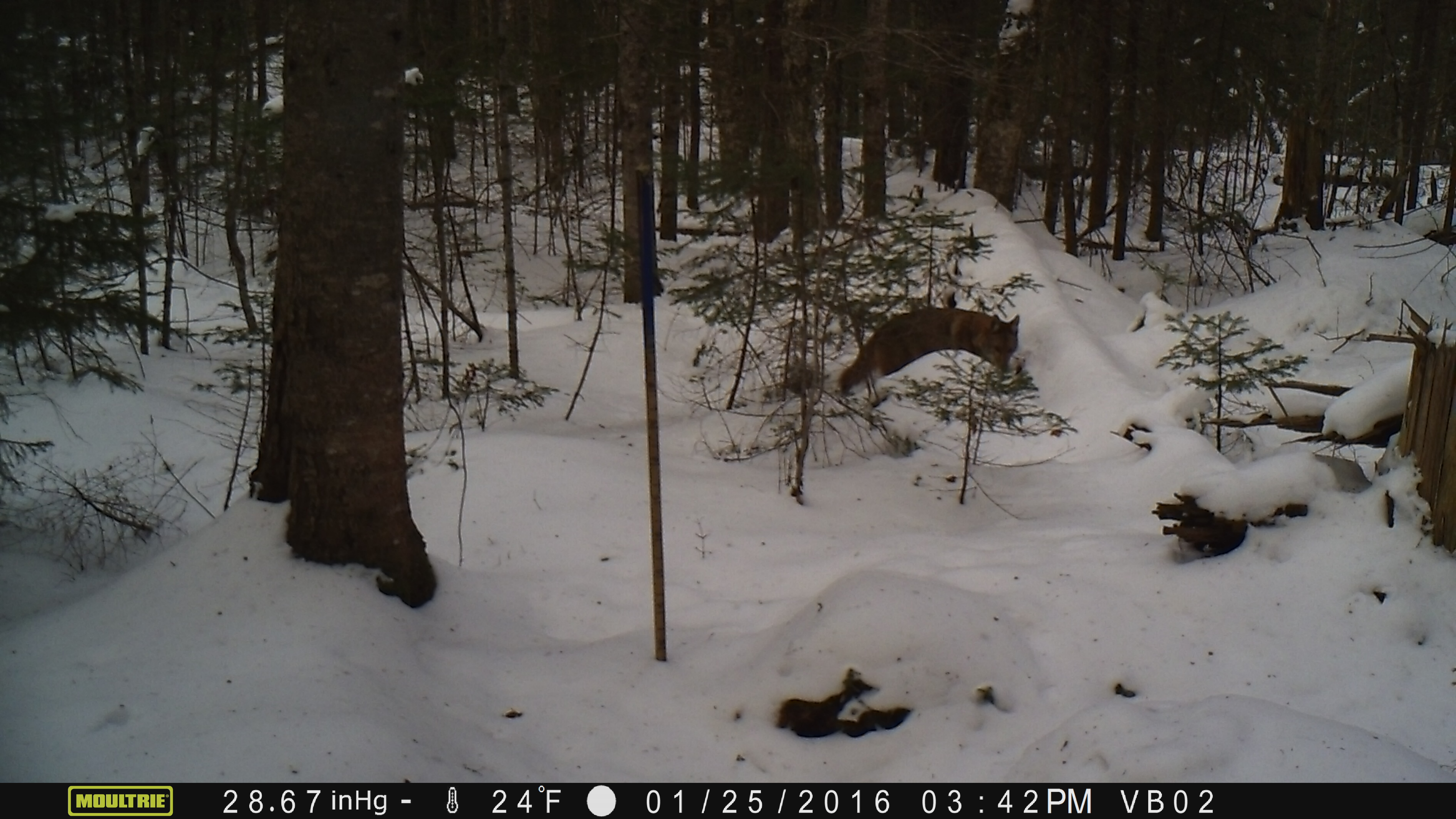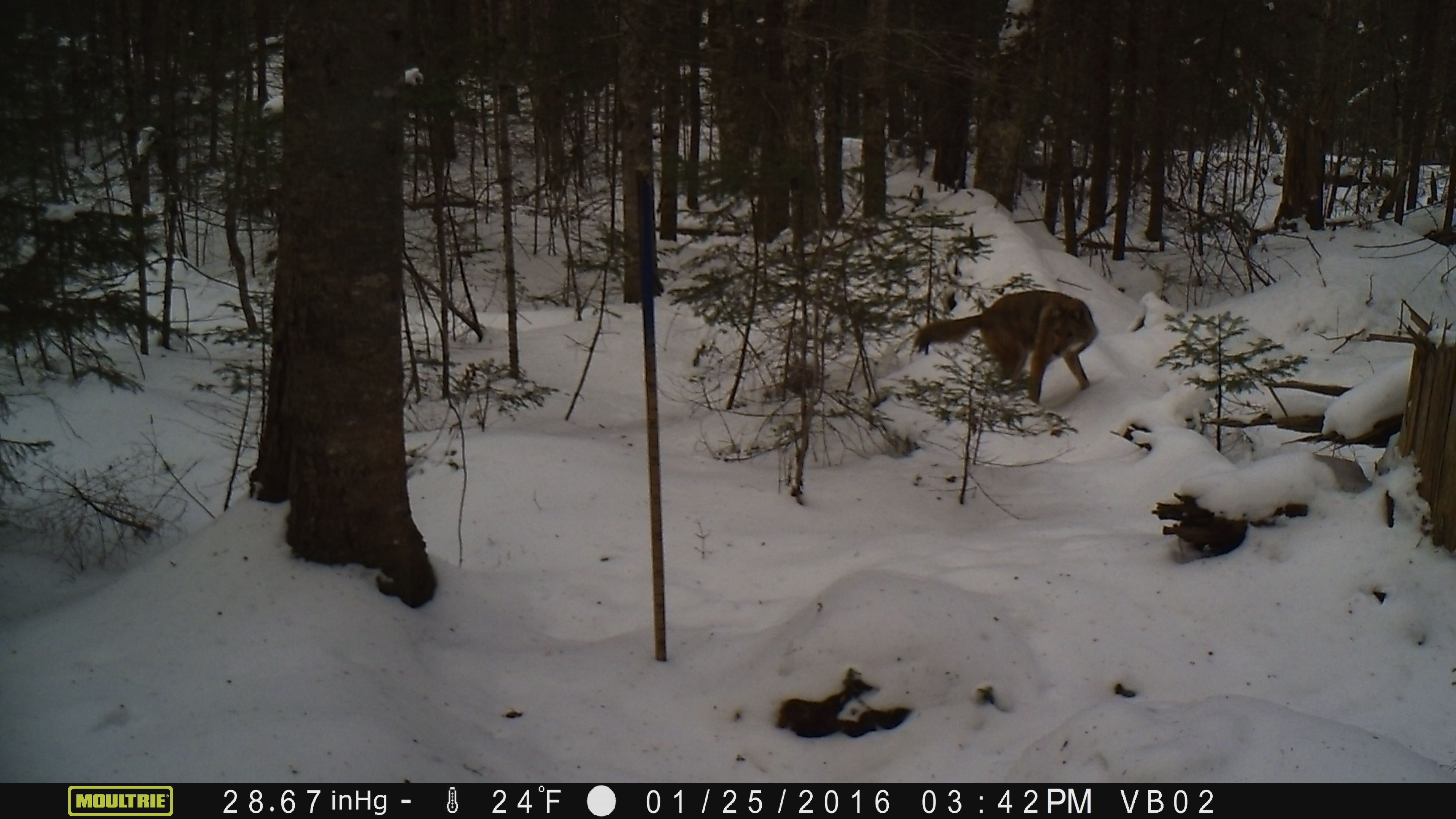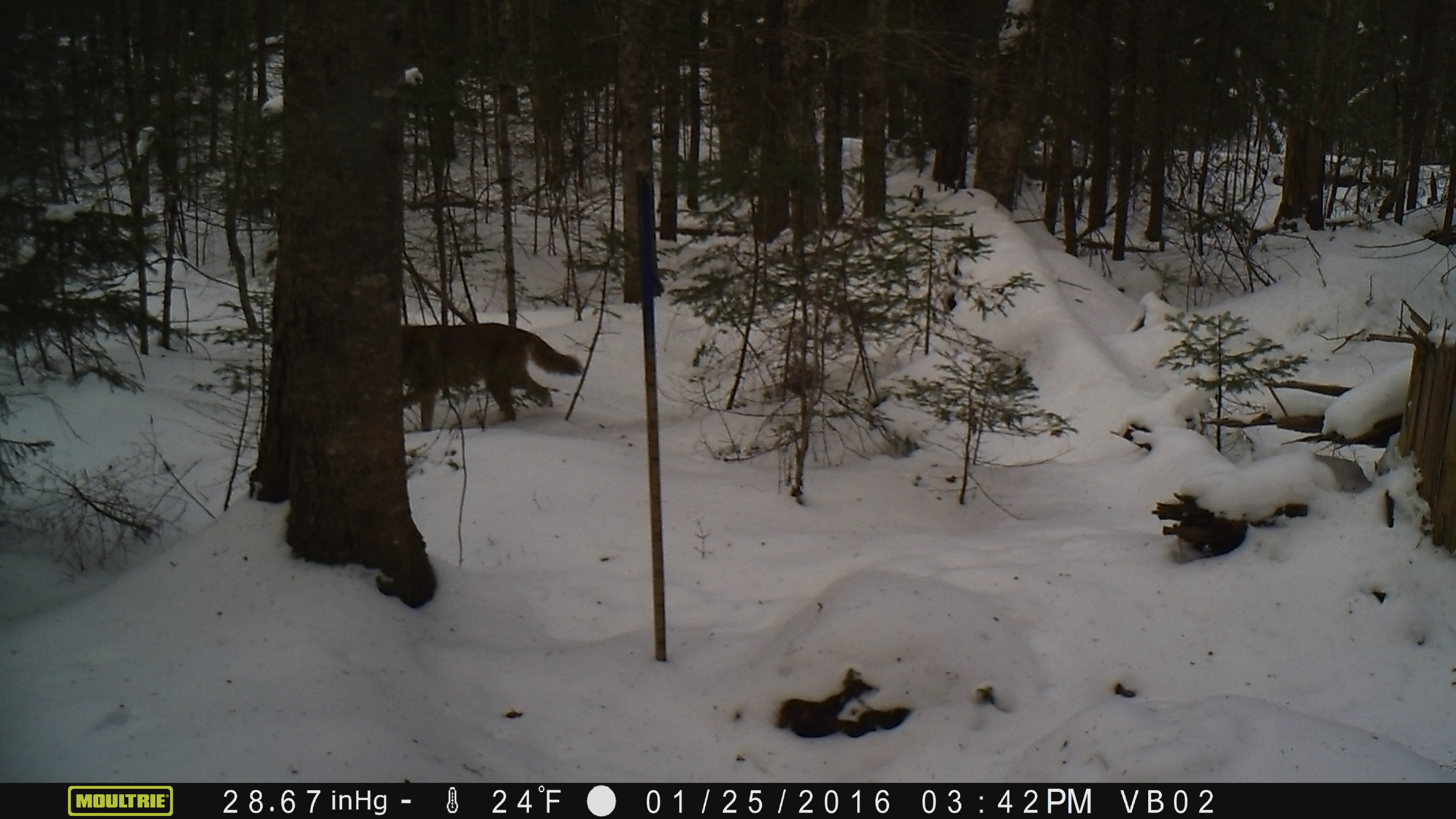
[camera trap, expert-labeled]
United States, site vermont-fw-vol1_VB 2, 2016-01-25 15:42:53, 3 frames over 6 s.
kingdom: Animalia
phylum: Chordata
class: Mammalia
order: Carnivora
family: Canidae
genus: Canis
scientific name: Canis latrans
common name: coyote